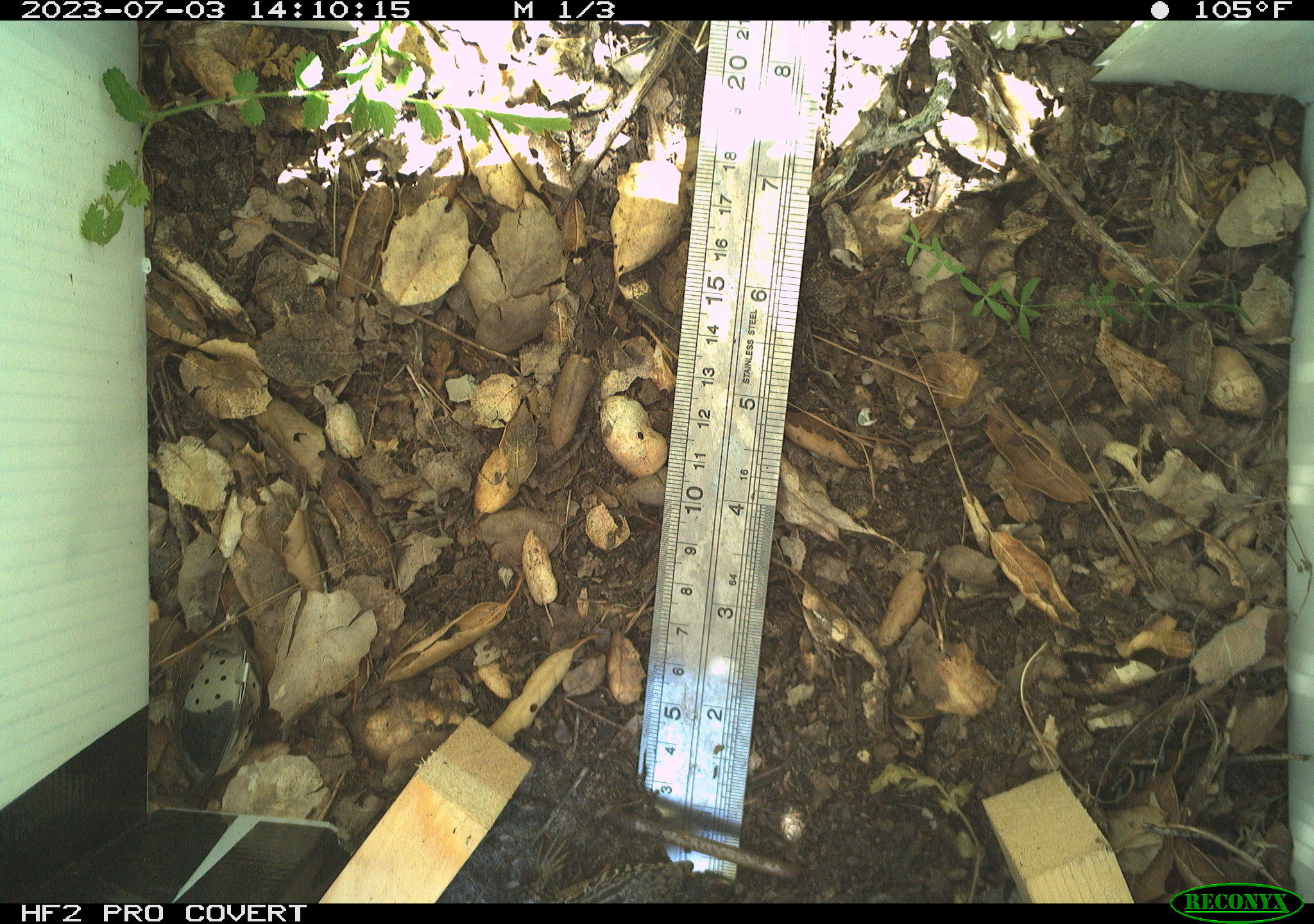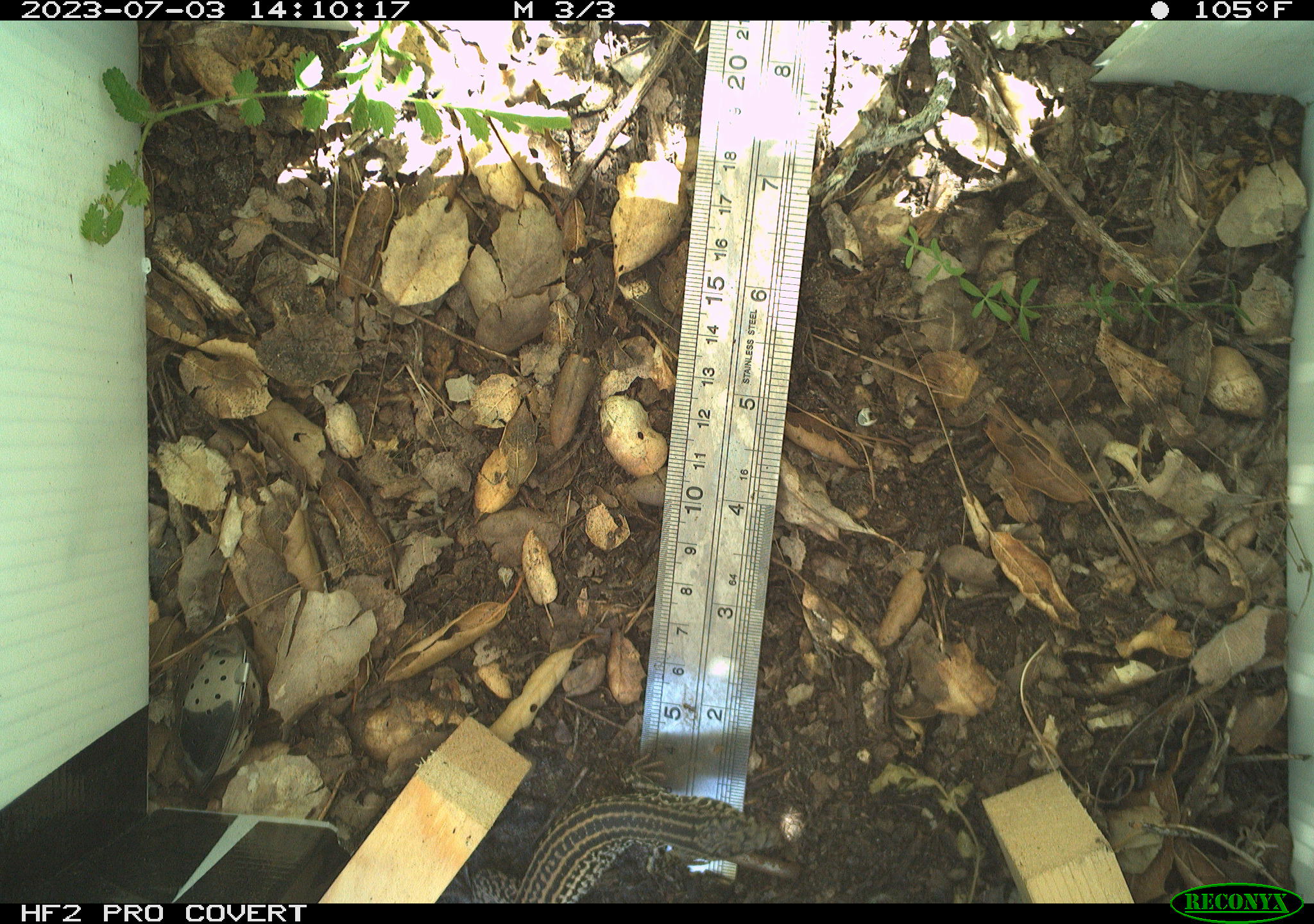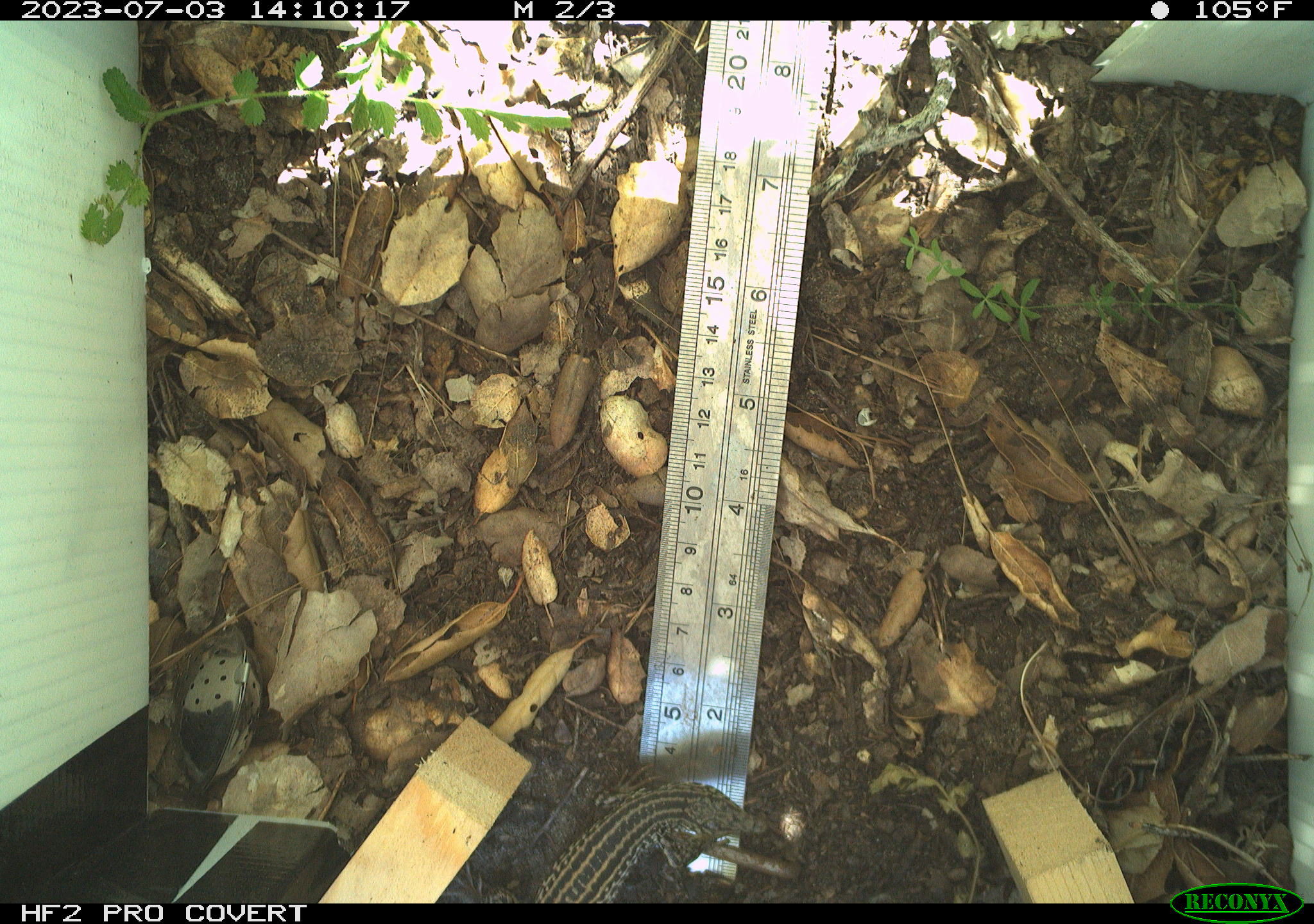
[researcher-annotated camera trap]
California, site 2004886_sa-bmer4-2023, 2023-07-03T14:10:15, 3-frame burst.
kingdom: Animalia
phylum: Chordata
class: Reptilia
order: Squamata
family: Teiidae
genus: Aspidoscelis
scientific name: Aspidoscelis tigris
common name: western whiptail